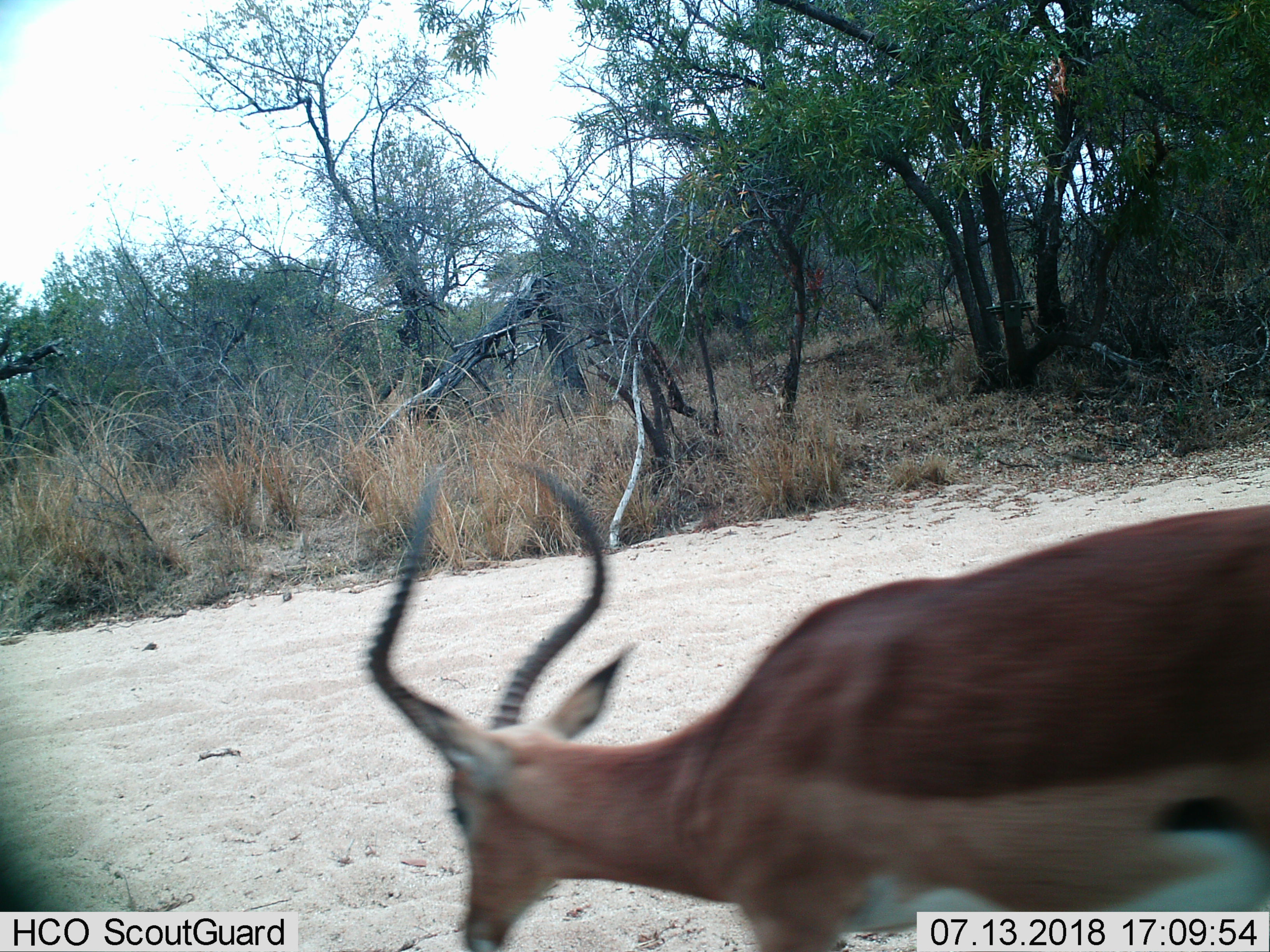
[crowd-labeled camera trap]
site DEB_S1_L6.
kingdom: Animalia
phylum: Chordata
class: Mammalia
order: Artiodactyla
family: Bovidae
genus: Aepyceros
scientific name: Aepyceros melampus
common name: impala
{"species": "impala (Aepyceros melampus)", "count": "1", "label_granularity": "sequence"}